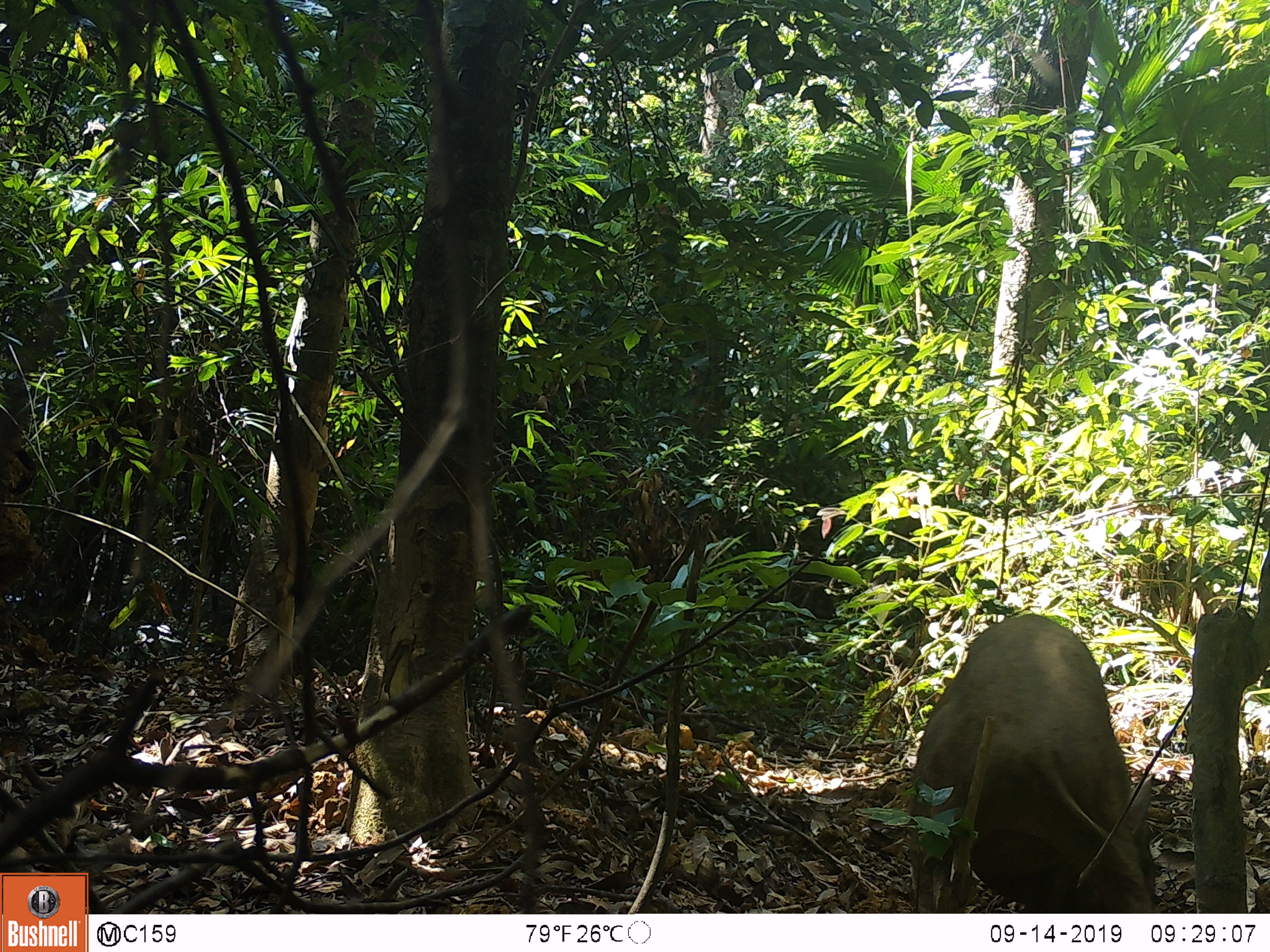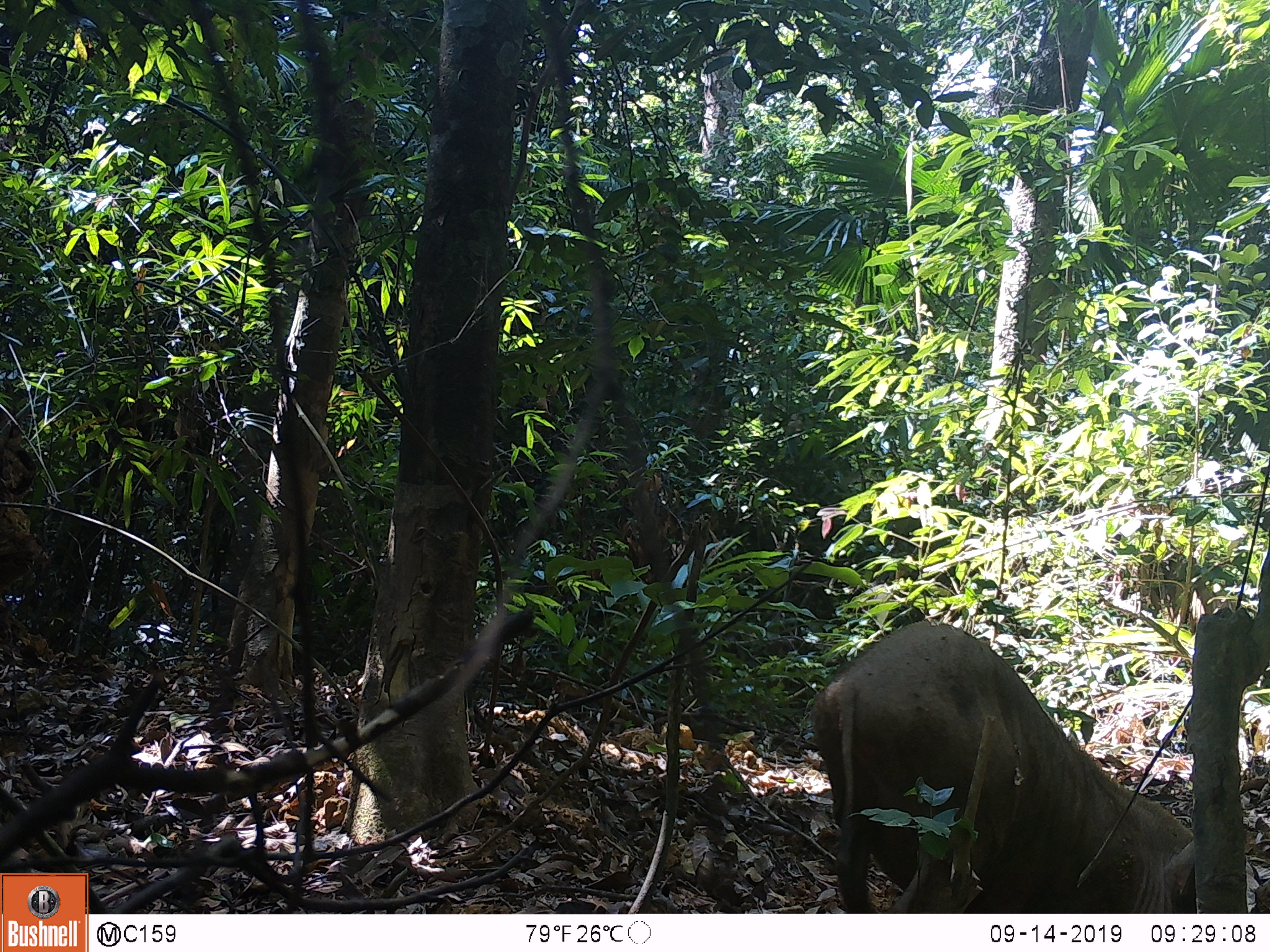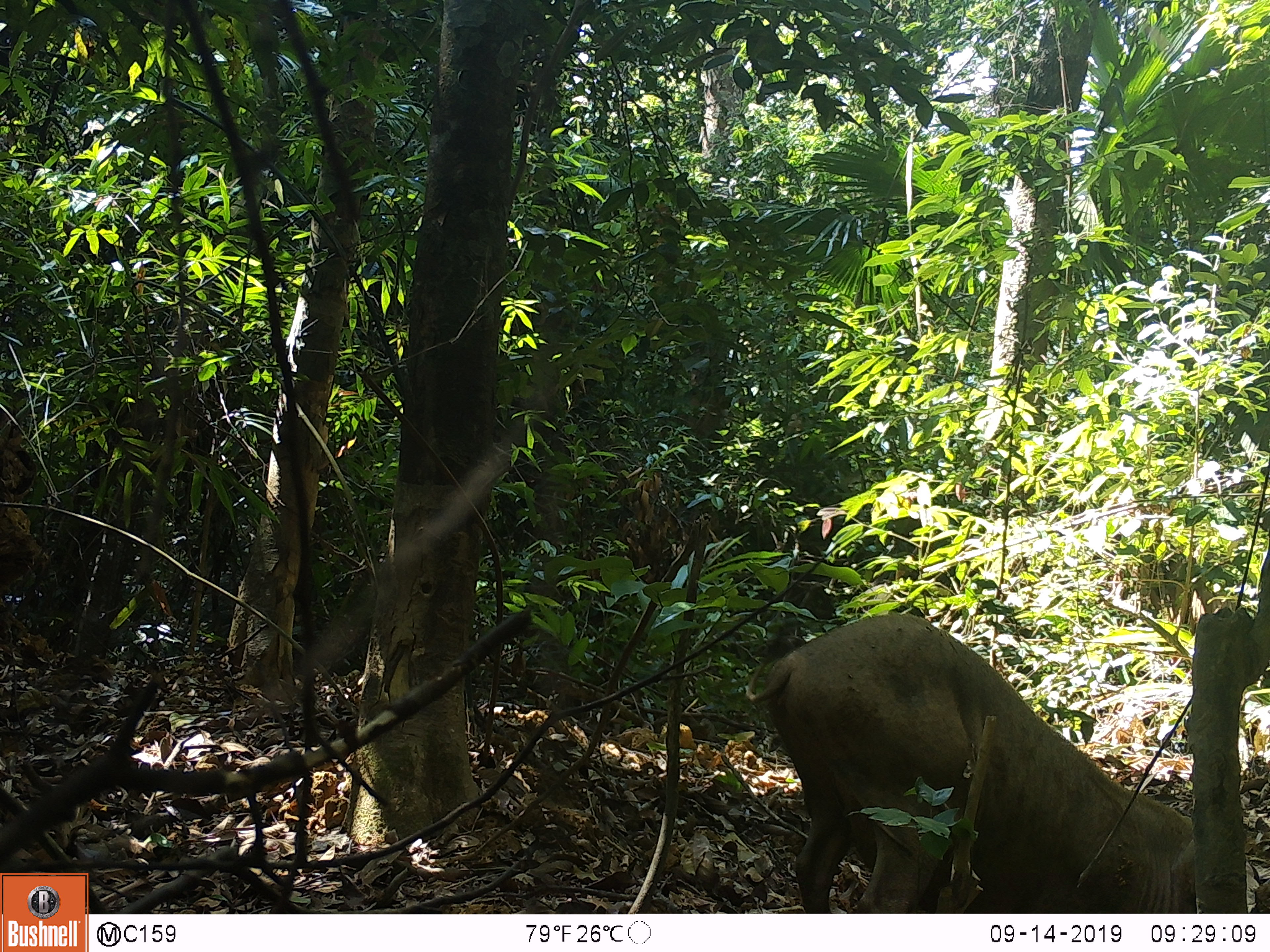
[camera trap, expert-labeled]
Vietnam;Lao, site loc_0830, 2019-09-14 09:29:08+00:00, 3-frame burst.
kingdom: Animalia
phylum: Chordata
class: Mammalia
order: Artiodactyla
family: Suidae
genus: Sus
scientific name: Sus scrofa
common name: eurasian wild pig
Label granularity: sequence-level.